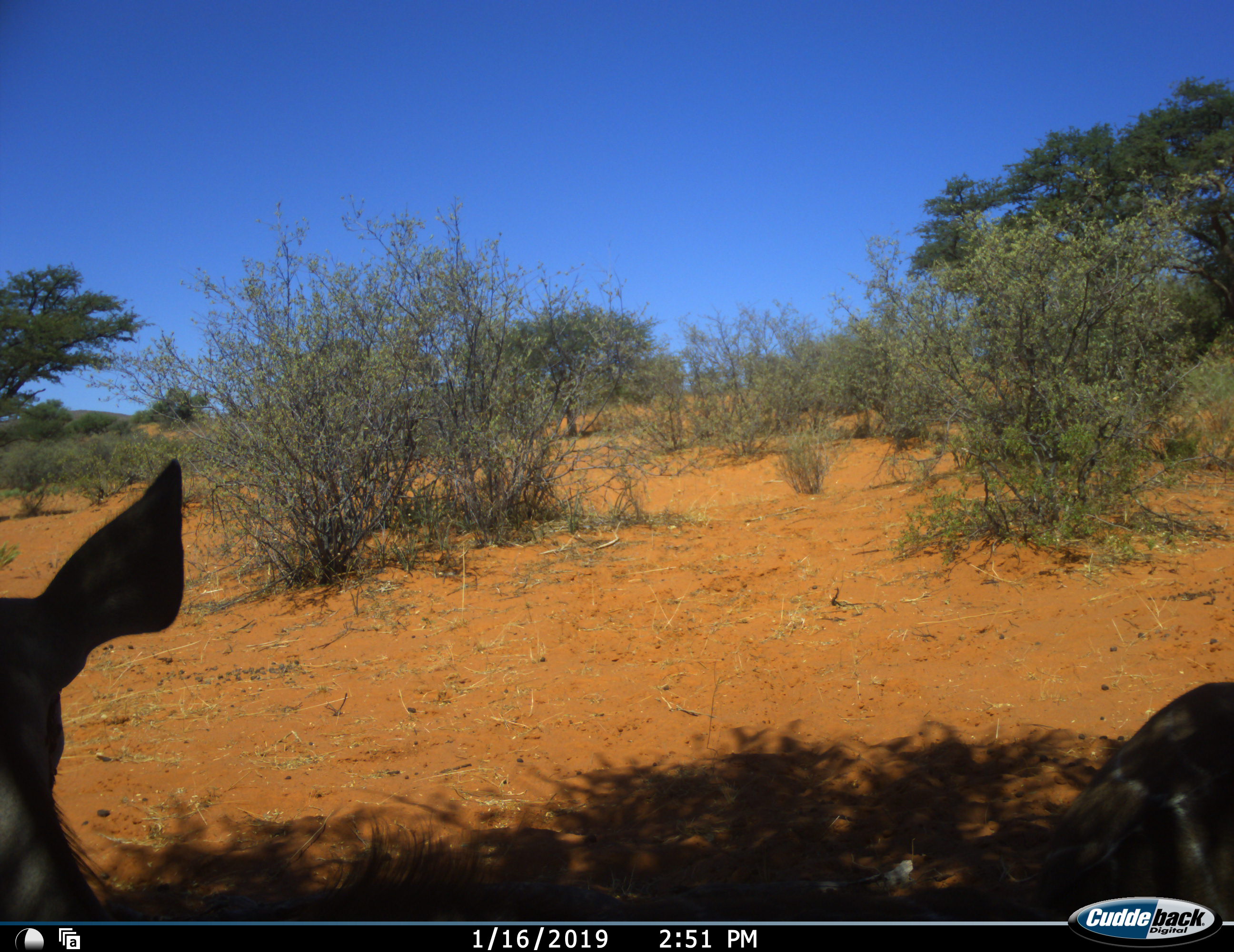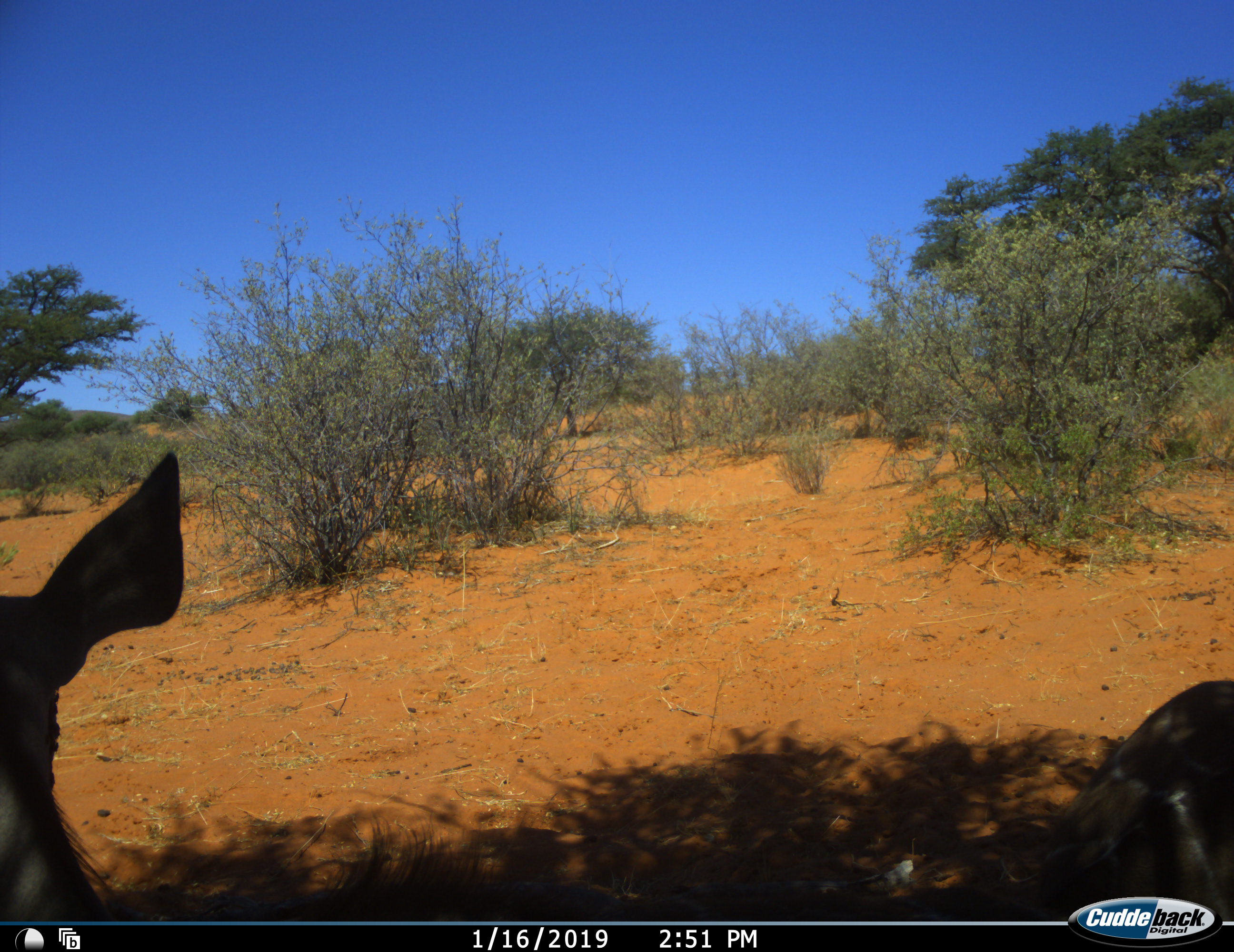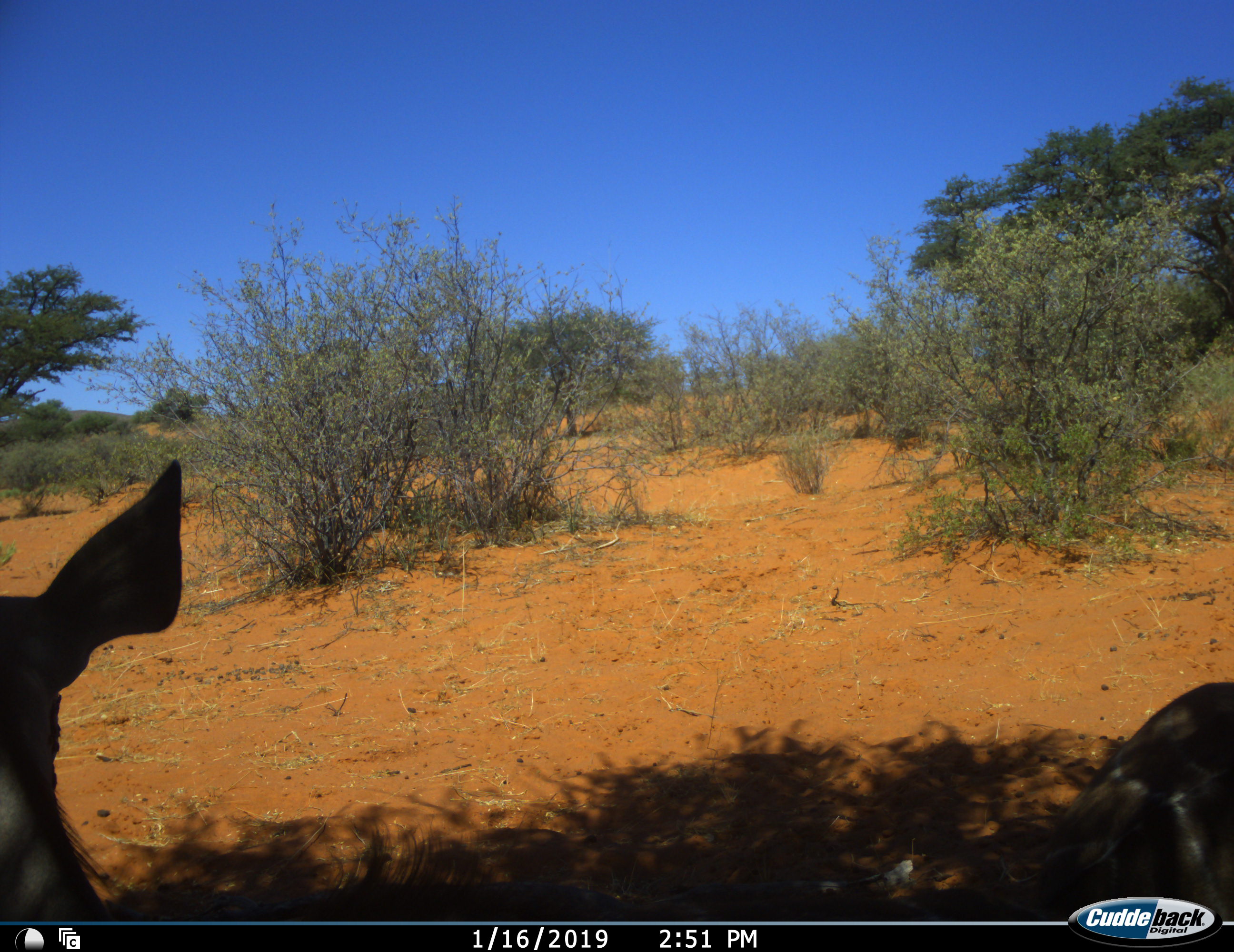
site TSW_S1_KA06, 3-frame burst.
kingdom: Animalia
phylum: Chordata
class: Mammalia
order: Artiodactyla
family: Bovidae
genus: Tragelaphus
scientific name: Tragelaphus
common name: kudu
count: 2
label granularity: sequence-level